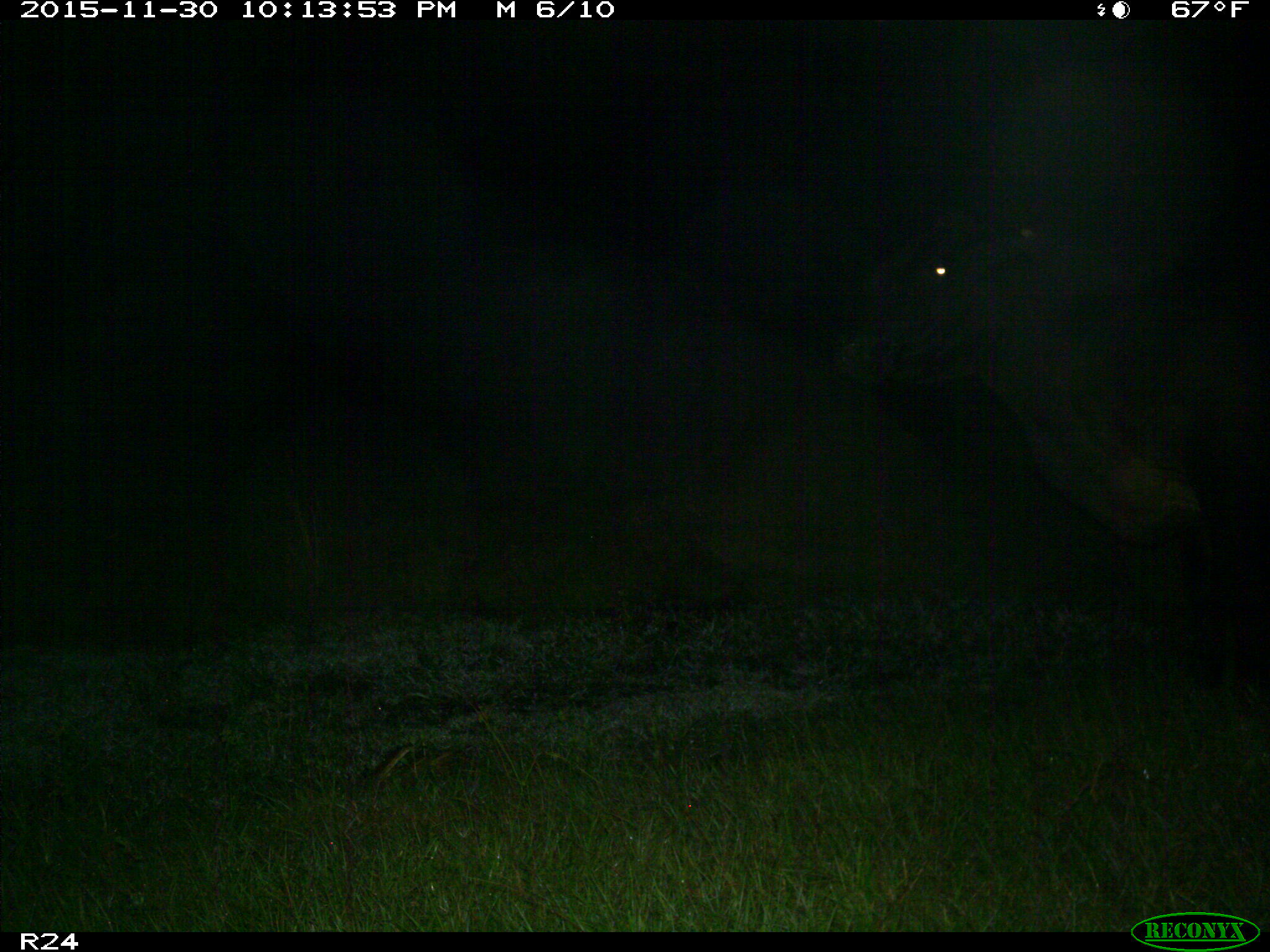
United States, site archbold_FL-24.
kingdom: Animalia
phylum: Chordata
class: Mammalia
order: Artiodactyla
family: Bovidae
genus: Bos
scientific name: Bos taurus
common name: domestic cow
Bos taurus (domestic cow).